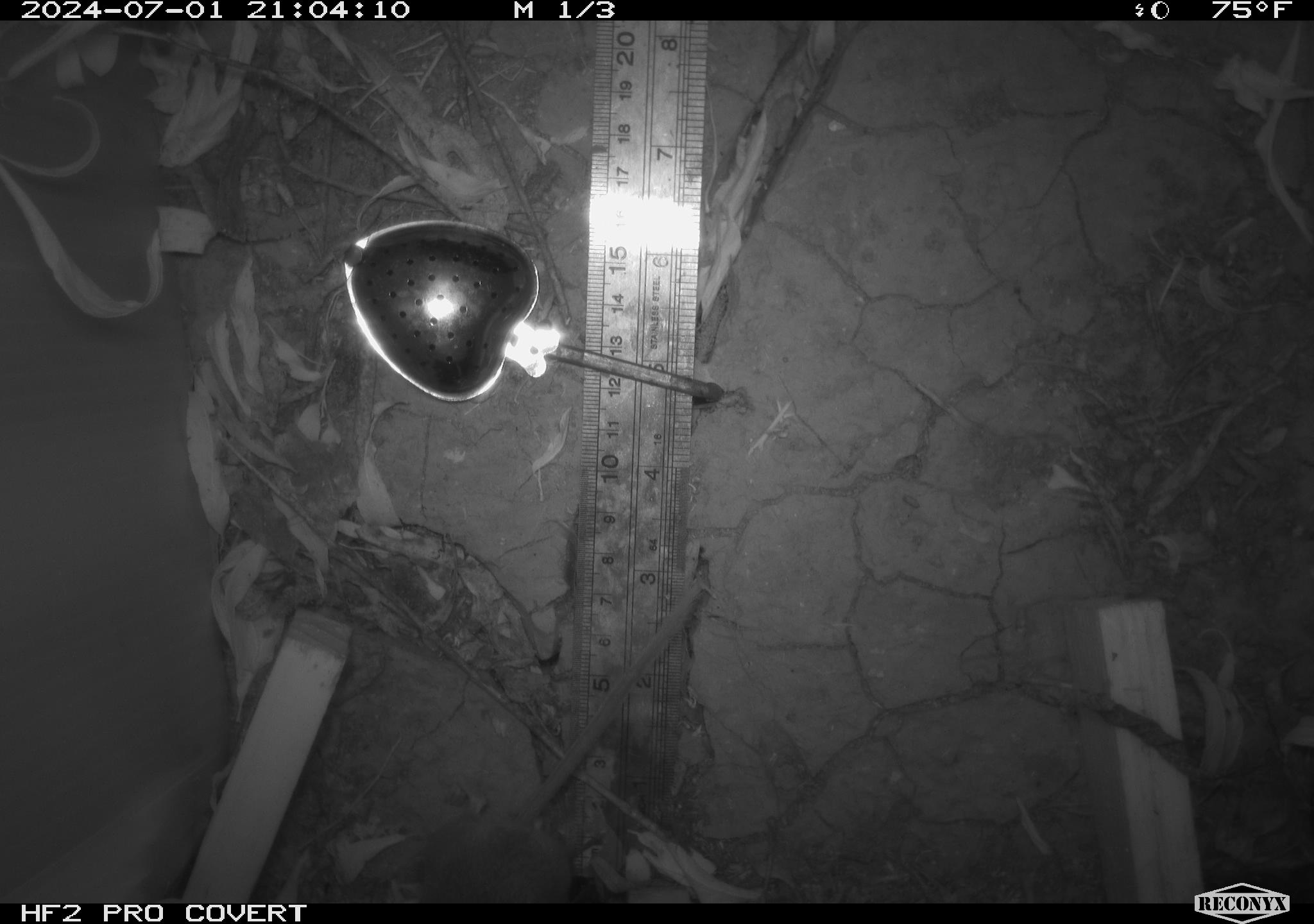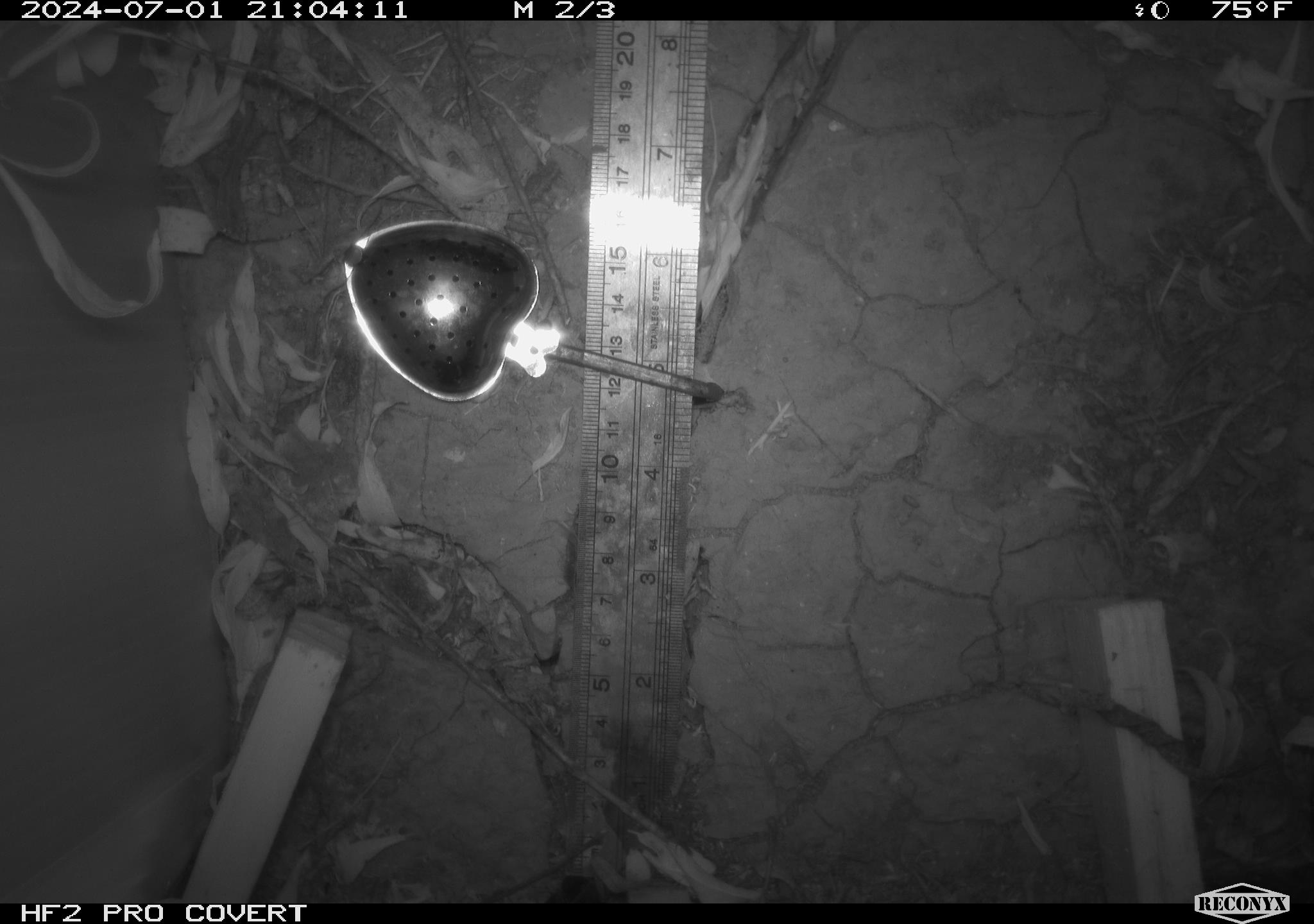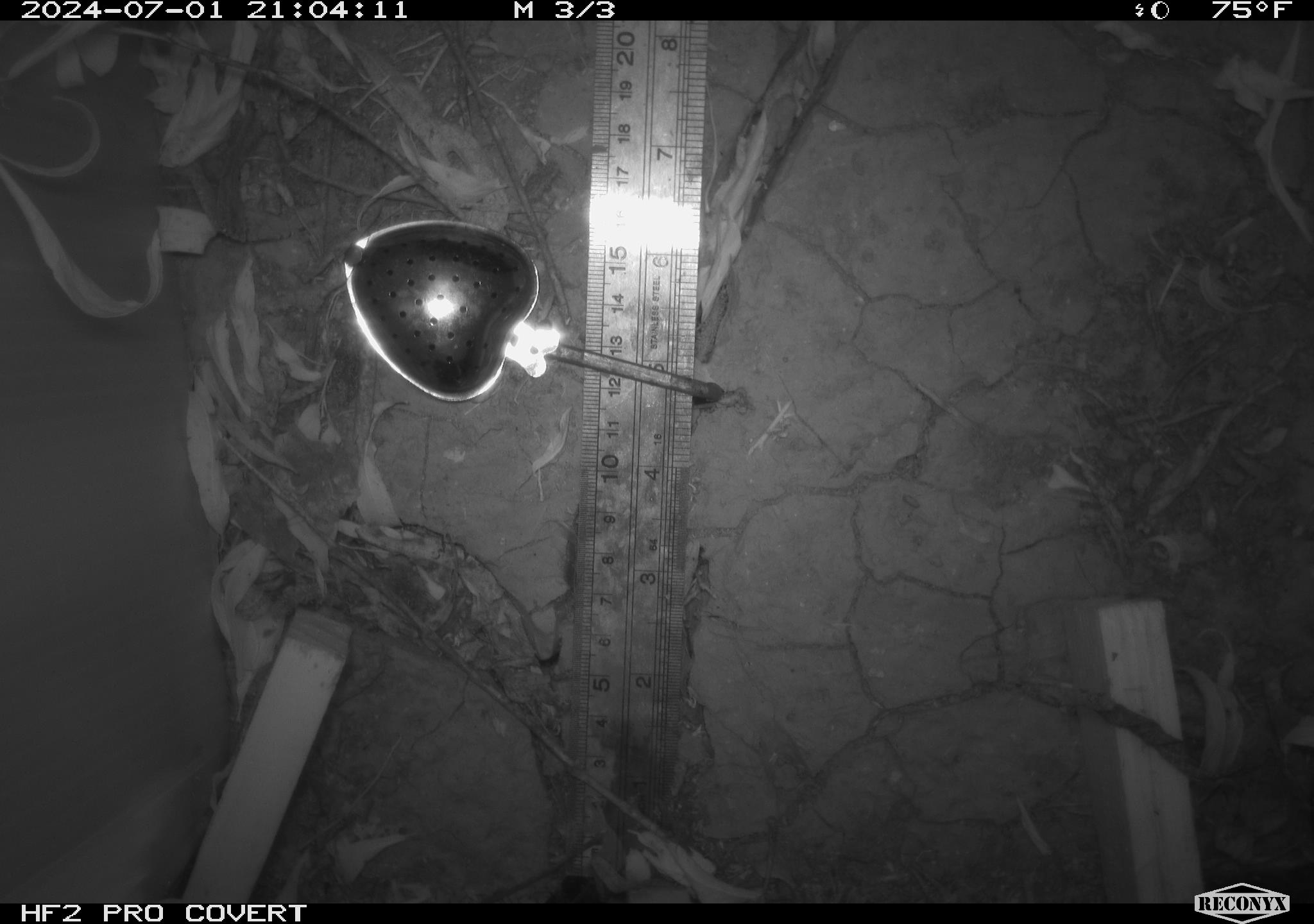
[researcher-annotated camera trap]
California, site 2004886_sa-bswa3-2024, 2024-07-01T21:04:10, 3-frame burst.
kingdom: Animalia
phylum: Chordata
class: Mammalia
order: Rodentia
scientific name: Rodentia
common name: mouse species